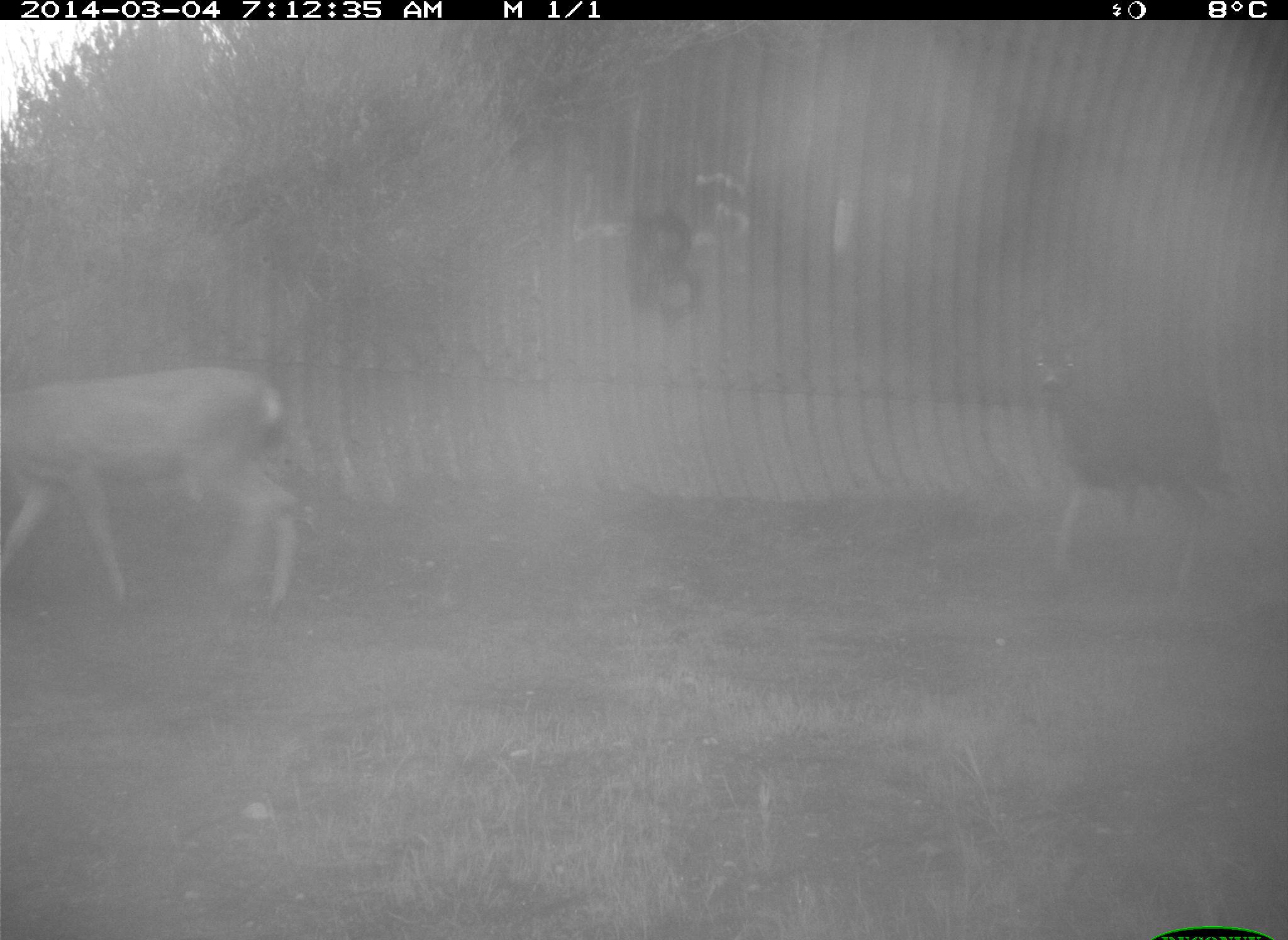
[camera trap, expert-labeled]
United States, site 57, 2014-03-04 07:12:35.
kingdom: Animalia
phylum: Chordata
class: Mammalia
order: Artiodactyla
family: Cervidae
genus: Odocoileus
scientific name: Odocoileus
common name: deer